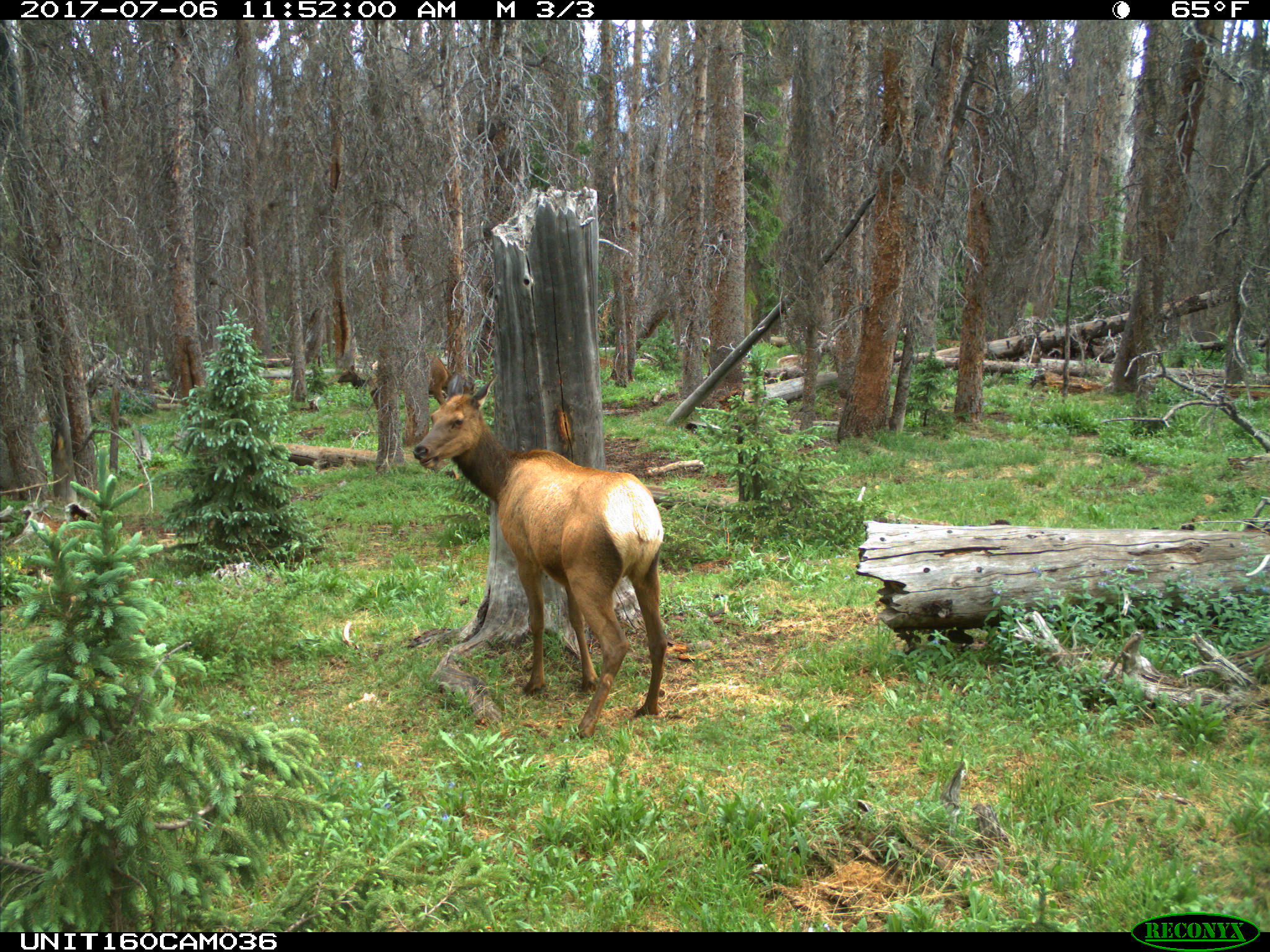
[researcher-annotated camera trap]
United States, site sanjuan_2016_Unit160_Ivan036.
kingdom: Animalia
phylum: Chordata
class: Mammalia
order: Artiodactyla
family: Cervidae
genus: Cervus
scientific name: Cervus elaphus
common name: red deer